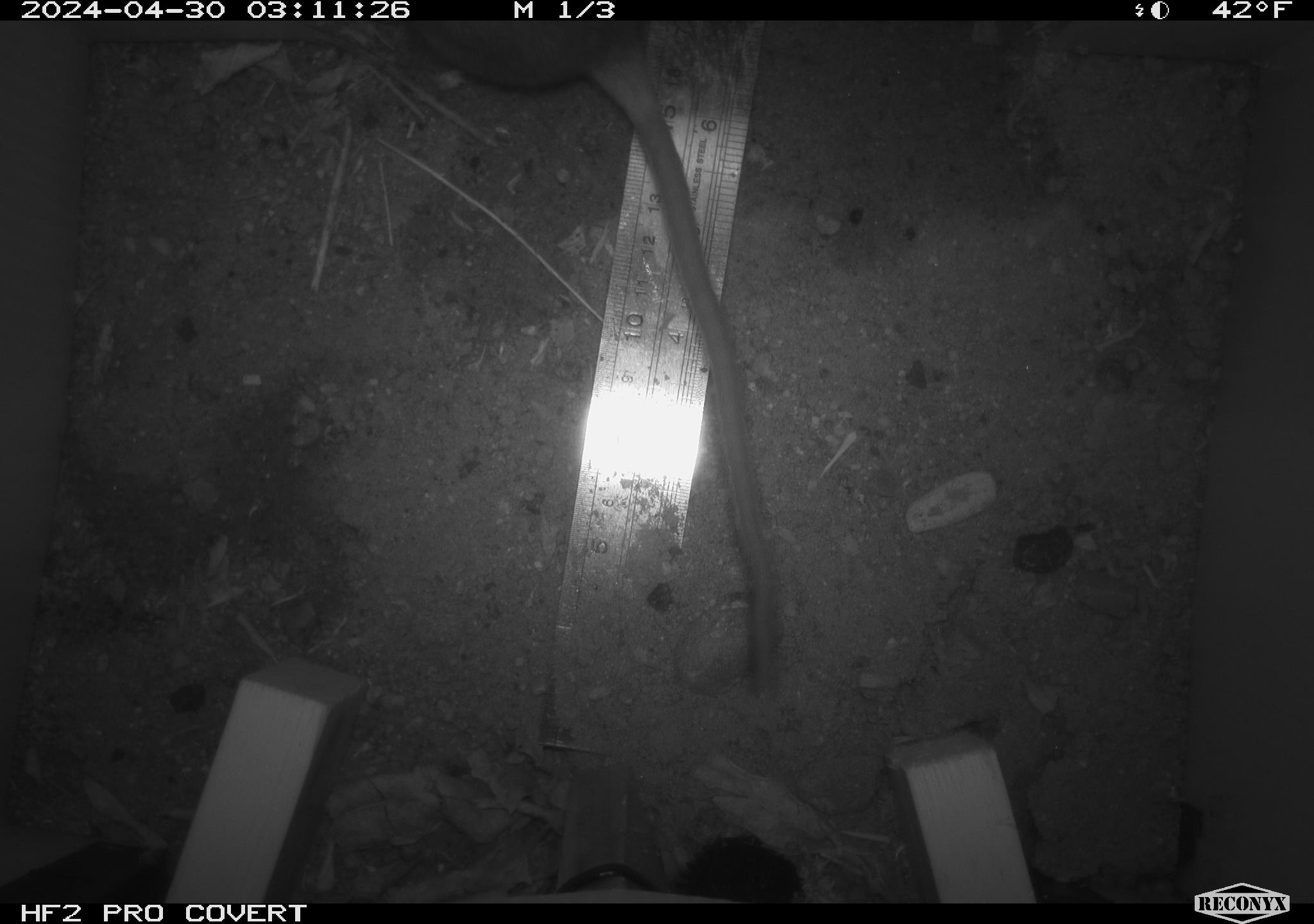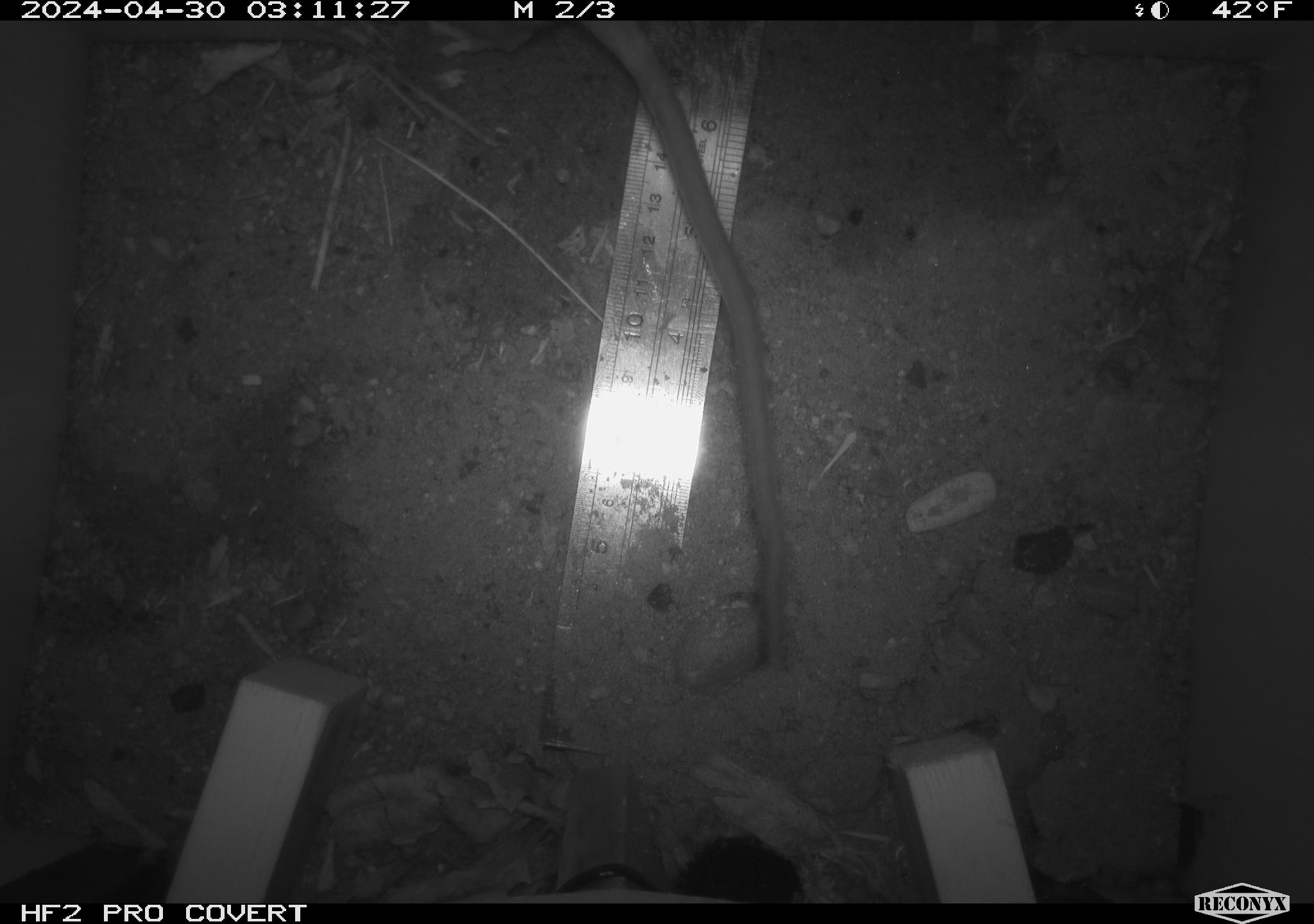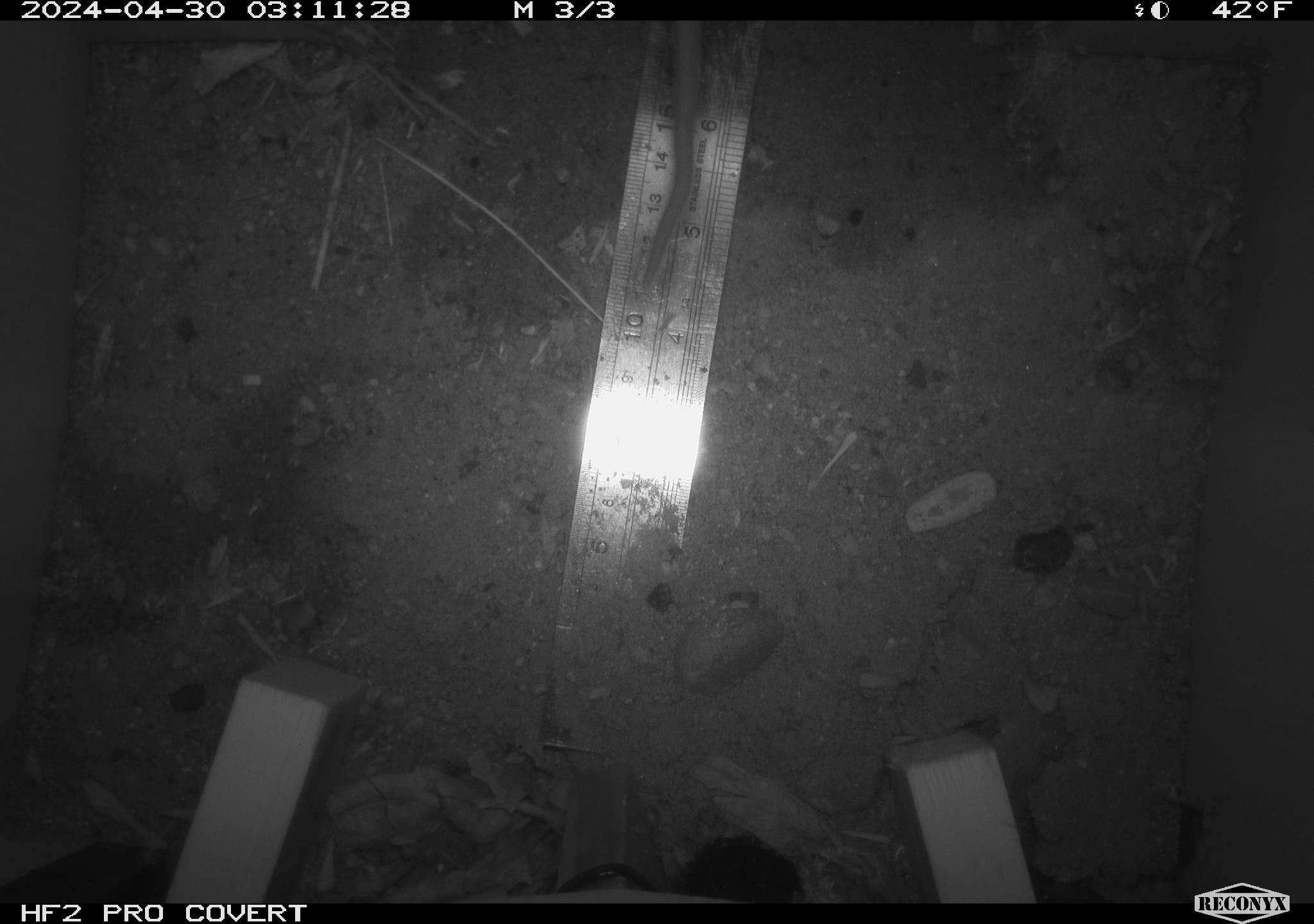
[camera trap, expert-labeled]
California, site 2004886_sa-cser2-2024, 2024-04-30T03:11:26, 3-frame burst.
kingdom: Animalia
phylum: Chordata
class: Mammalia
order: Rodentia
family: Muridae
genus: Rattus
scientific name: Rattus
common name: rat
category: rattus species